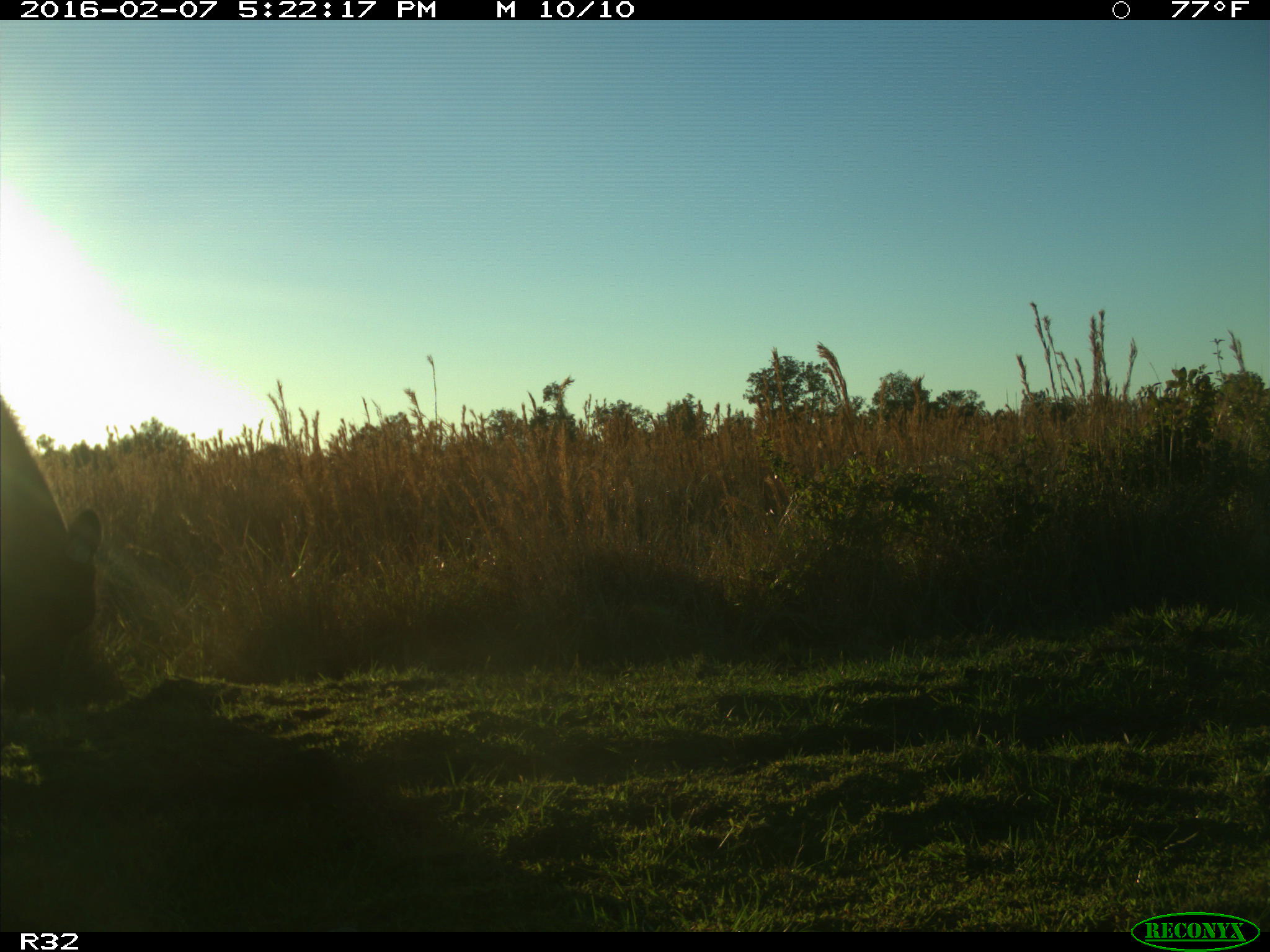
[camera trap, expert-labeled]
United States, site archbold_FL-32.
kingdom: Animalia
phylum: Chordata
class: Mammalia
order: Artiodactyla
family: Bovidae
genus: Bos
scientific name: Bos taurus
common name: domestic cow